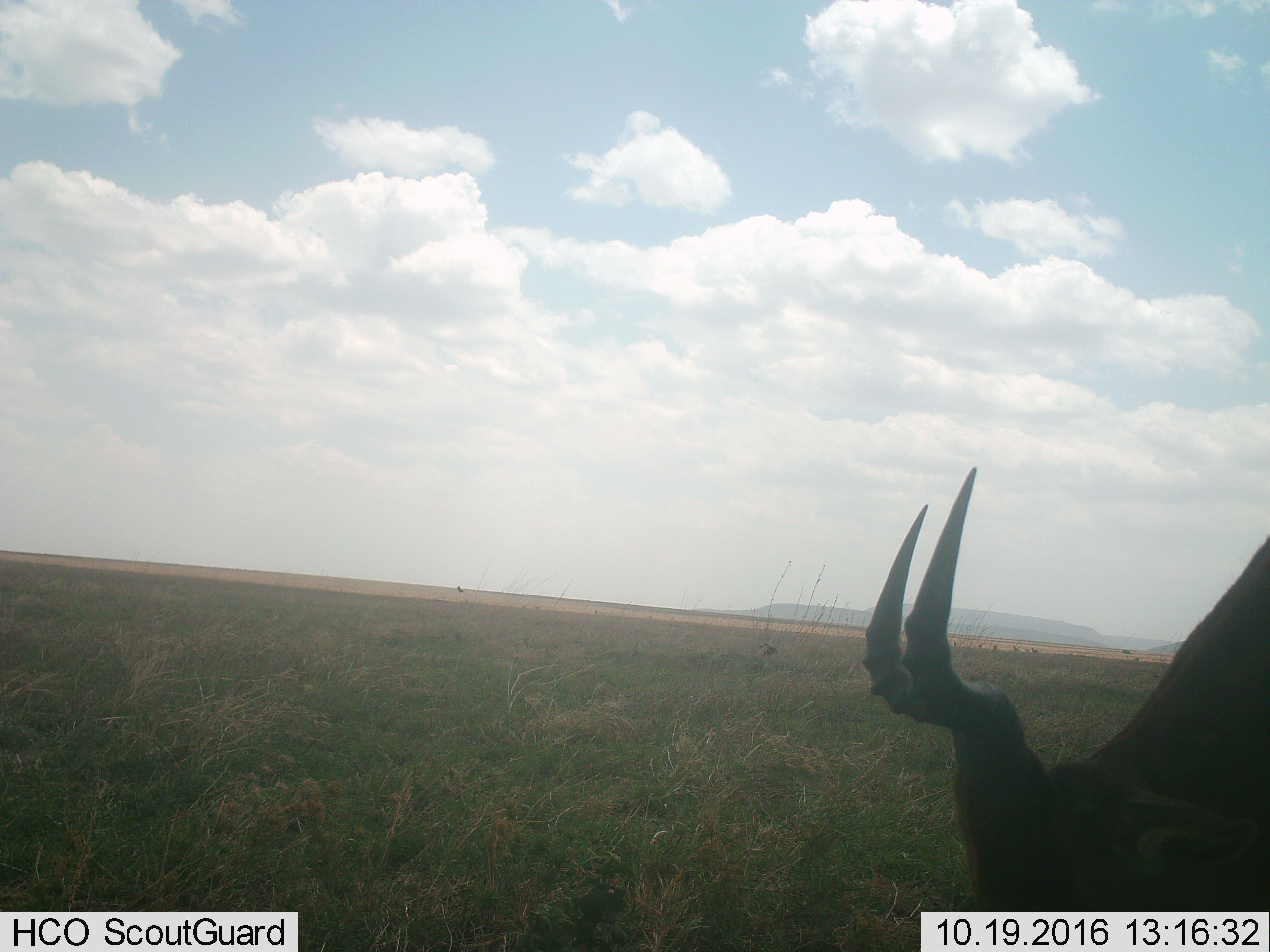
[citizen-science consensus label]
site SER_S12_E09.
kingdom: Animalia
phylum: Chordata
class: Mammalia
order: Artiodactyla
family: Bovidae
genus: Alcelaphus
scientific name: Alcelaphus buselaphus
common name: hartebeest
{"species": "hartebeest (Alcelaphus buselaphus)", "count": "1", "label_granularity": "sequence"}